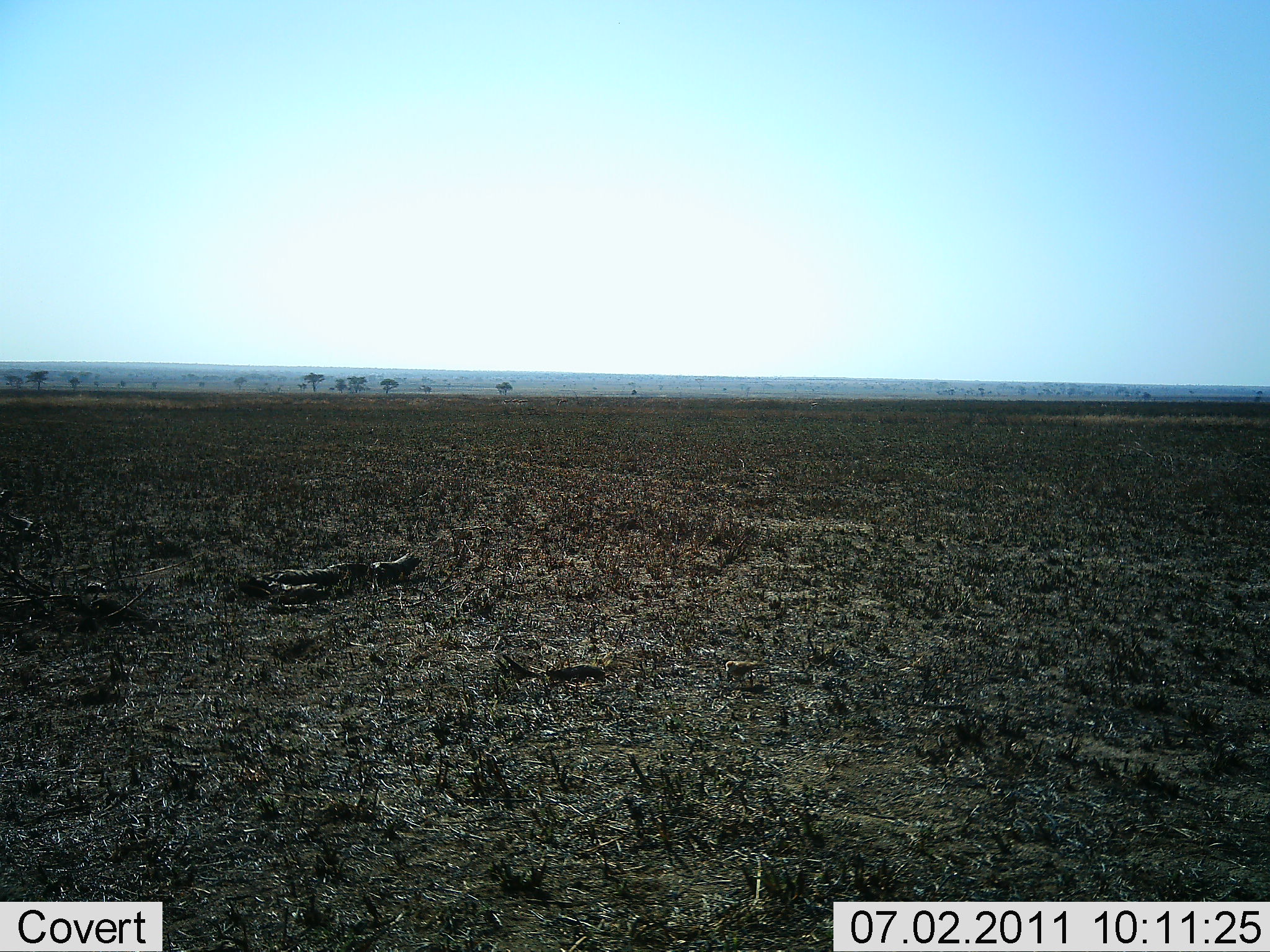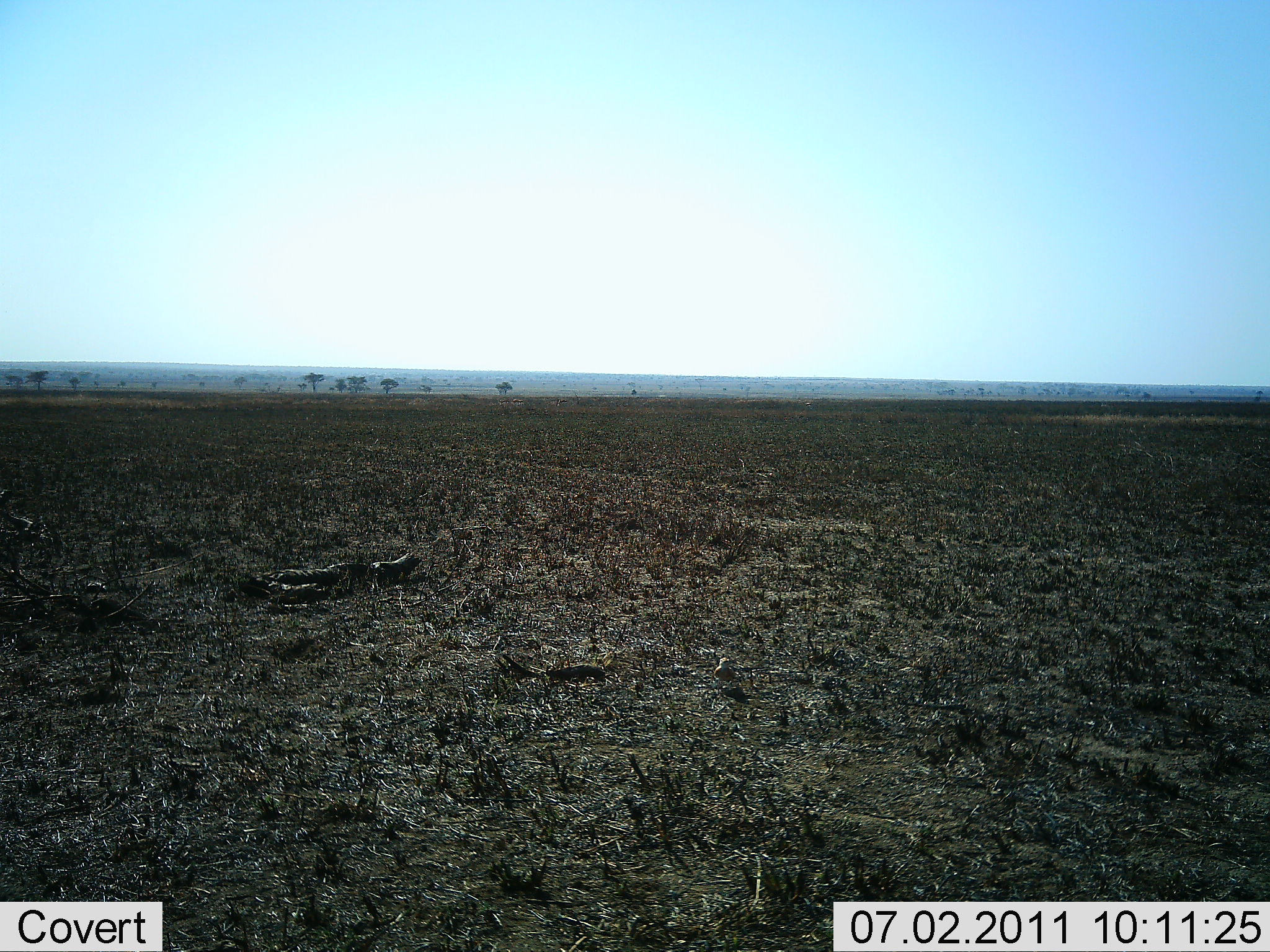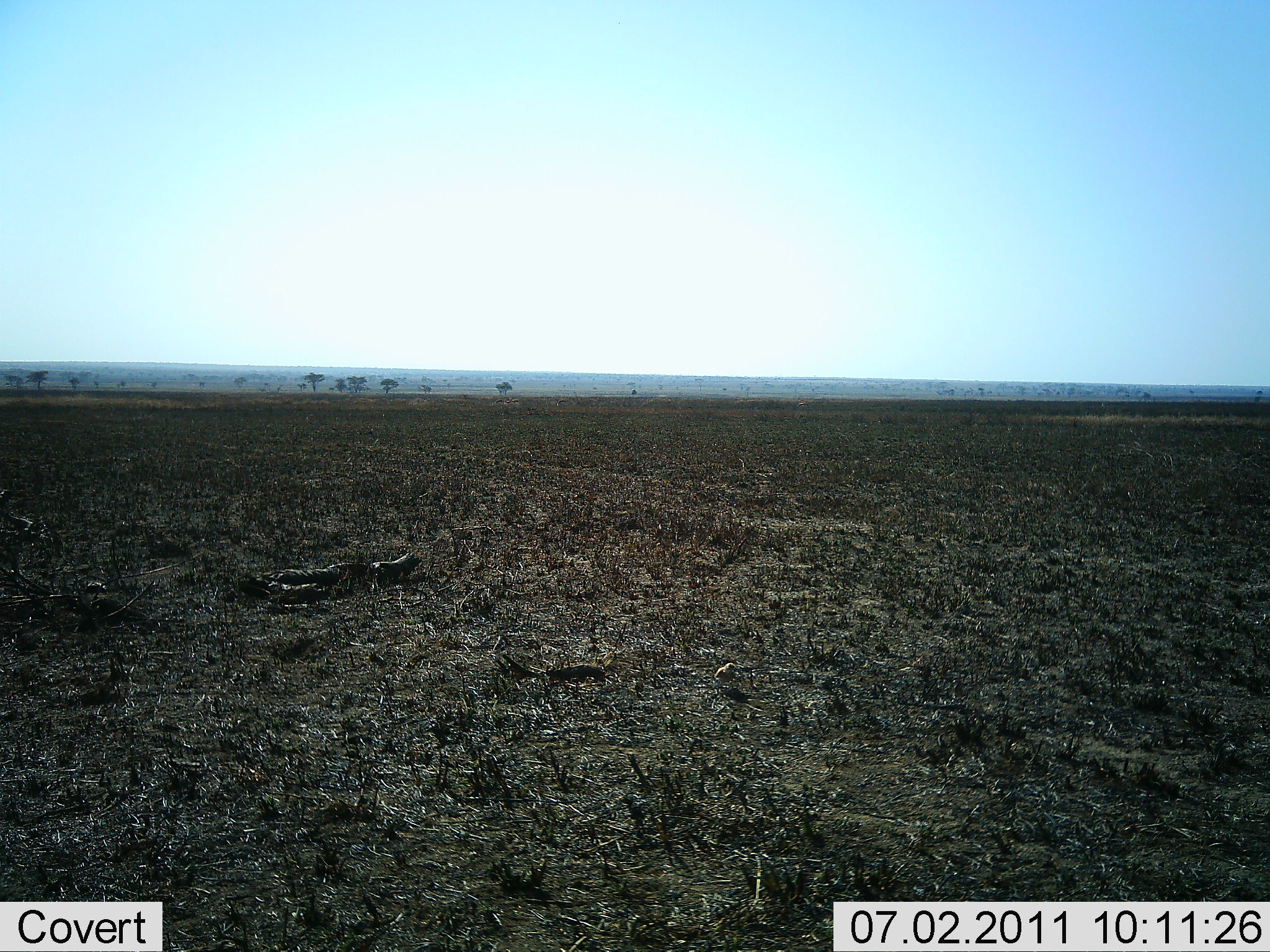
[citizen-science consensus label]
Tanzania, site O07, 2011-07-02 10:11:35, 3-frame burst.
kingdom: Animalia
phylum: Chordata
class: Aves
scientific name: Aves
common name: bird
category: otherbird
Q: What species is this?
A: Otherbird (bird) (Aves).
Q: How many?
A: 1.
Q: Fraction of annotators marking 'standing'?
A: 11%.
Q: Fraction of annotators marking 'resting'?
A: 0%.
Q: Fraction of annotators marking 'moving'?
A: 67%.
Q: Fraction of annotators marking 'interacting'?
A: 0%.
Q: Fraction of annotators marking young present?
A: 0%.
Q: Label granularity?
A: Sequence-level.